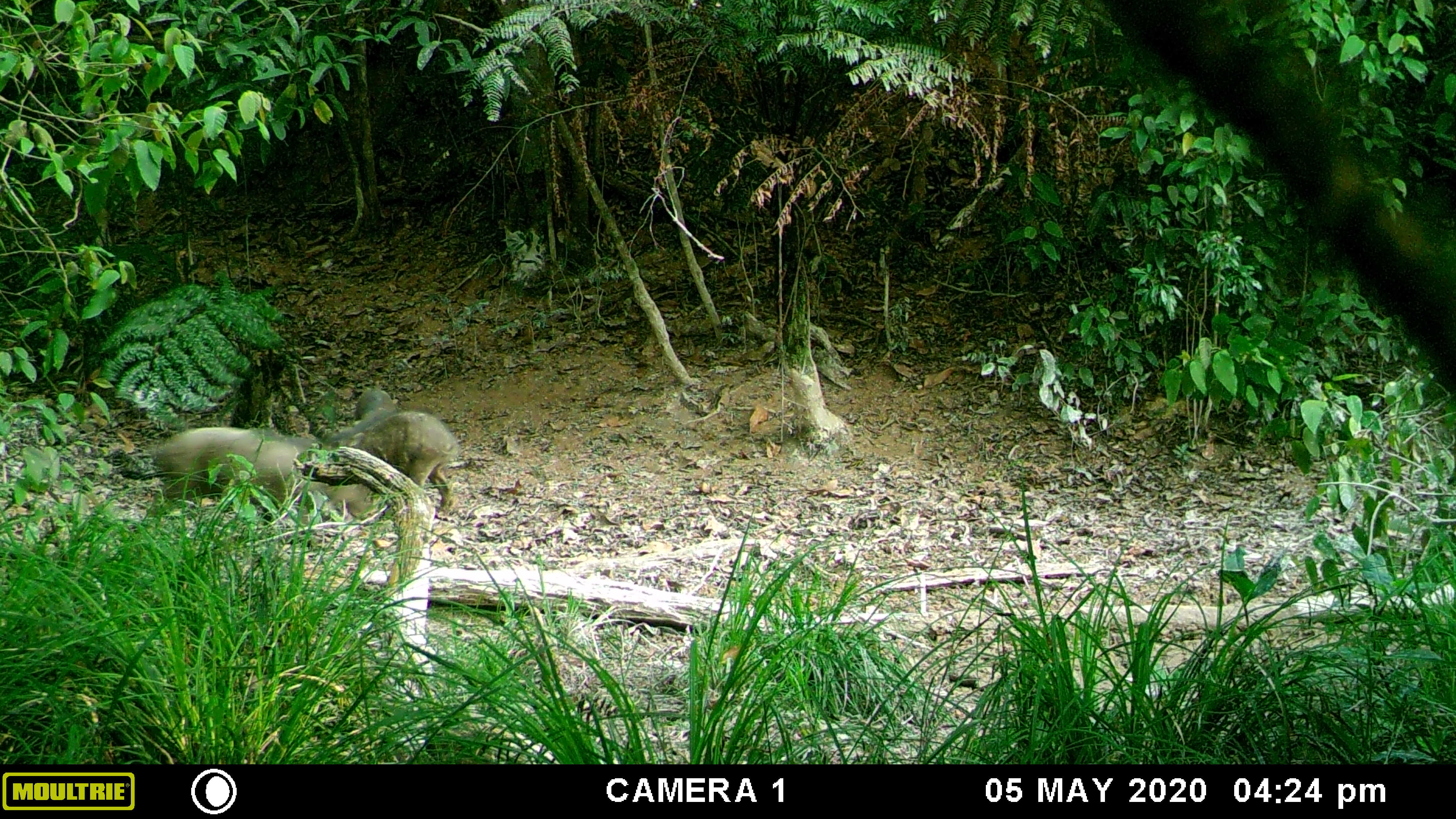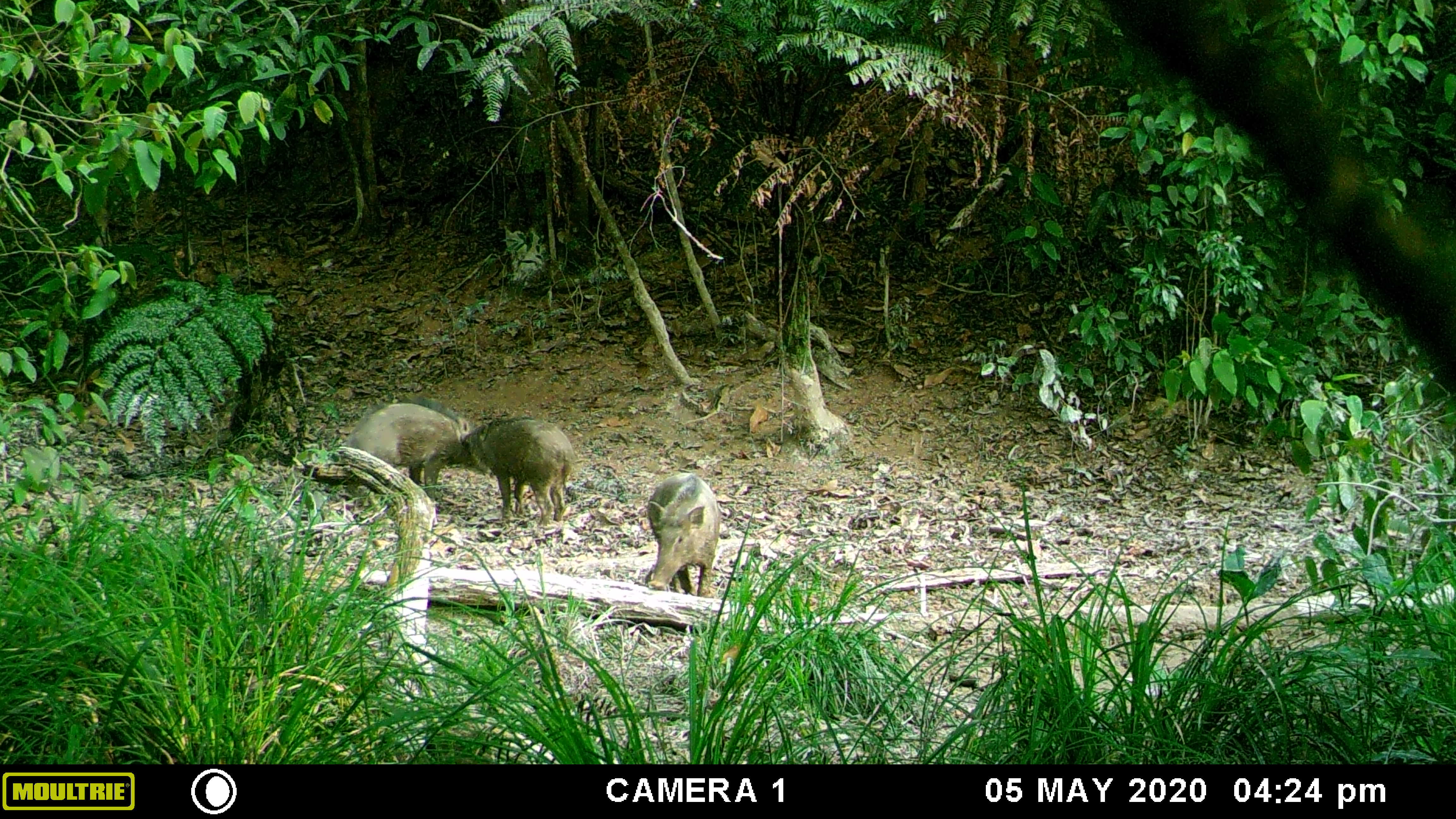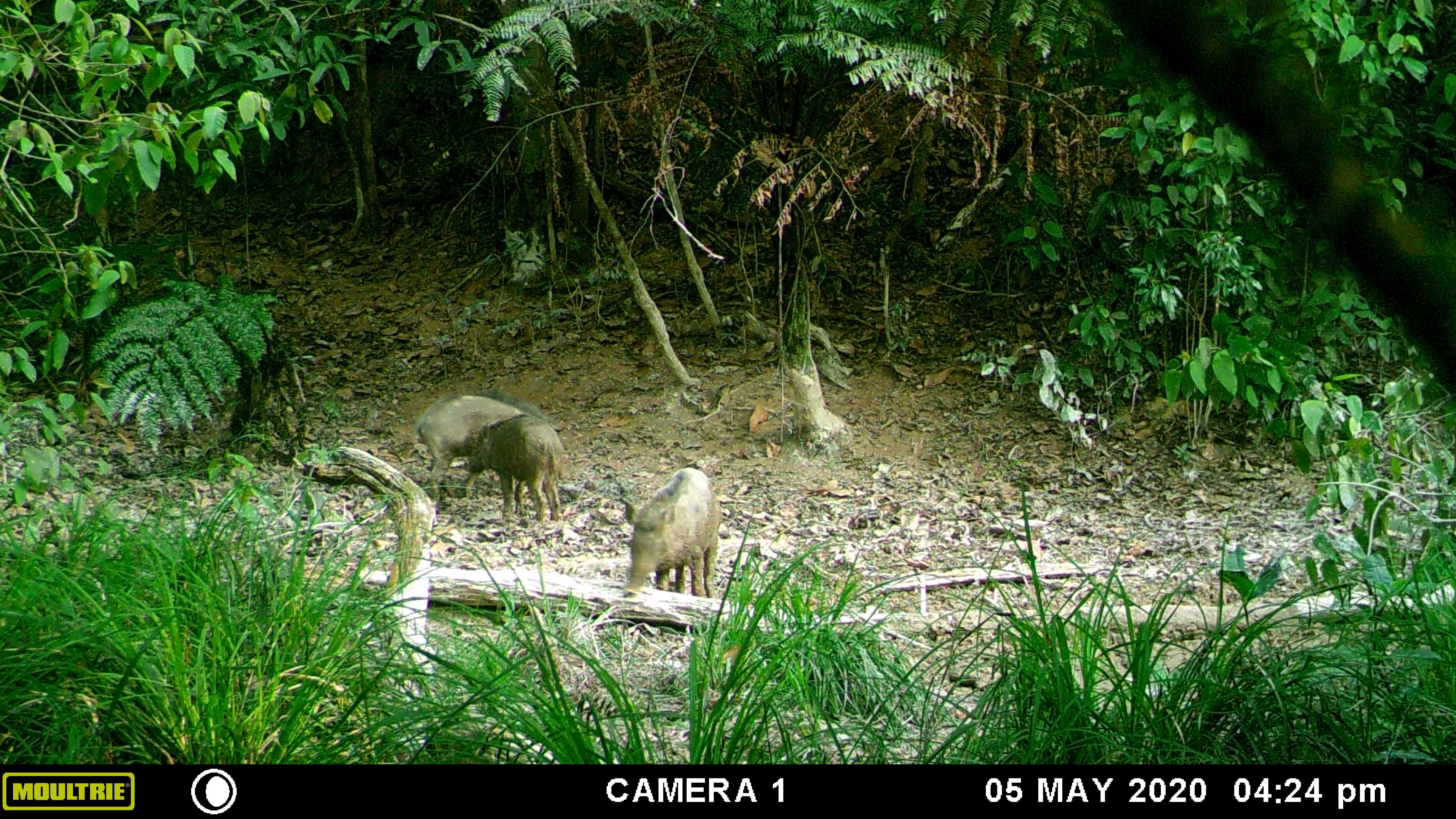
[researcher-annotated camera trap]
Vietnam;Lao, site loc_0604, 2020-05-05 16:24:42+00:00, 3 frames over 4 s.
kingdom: Animalia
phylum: Chordata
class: Mammalia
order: Artiodactyla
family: Suidae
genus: Sus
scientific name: Sus scrofa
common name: eurasian wild pig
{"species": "eurasian wild pig (Sus scrofa)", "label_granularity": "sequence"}